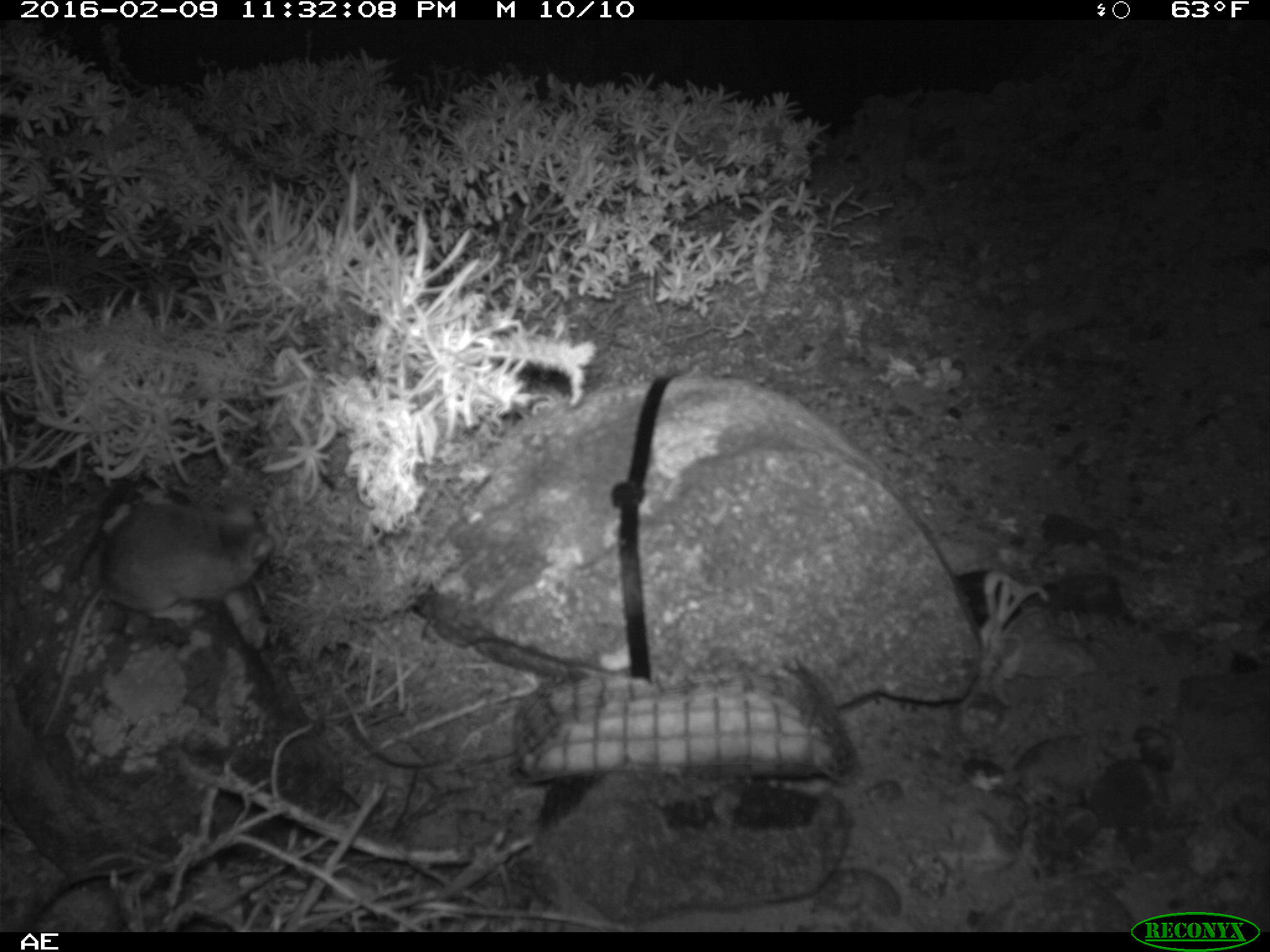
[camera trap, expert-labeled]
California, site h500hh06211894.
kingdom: Animalia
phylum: Chordata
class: Mammalia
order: Rodentia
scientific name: Rodentia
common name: rodent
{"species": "rodent (Rodentia)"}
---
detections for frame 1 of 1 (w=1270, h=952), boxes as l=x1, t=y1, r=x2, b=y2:
rodent: l=35, t=486, r=270, b=740